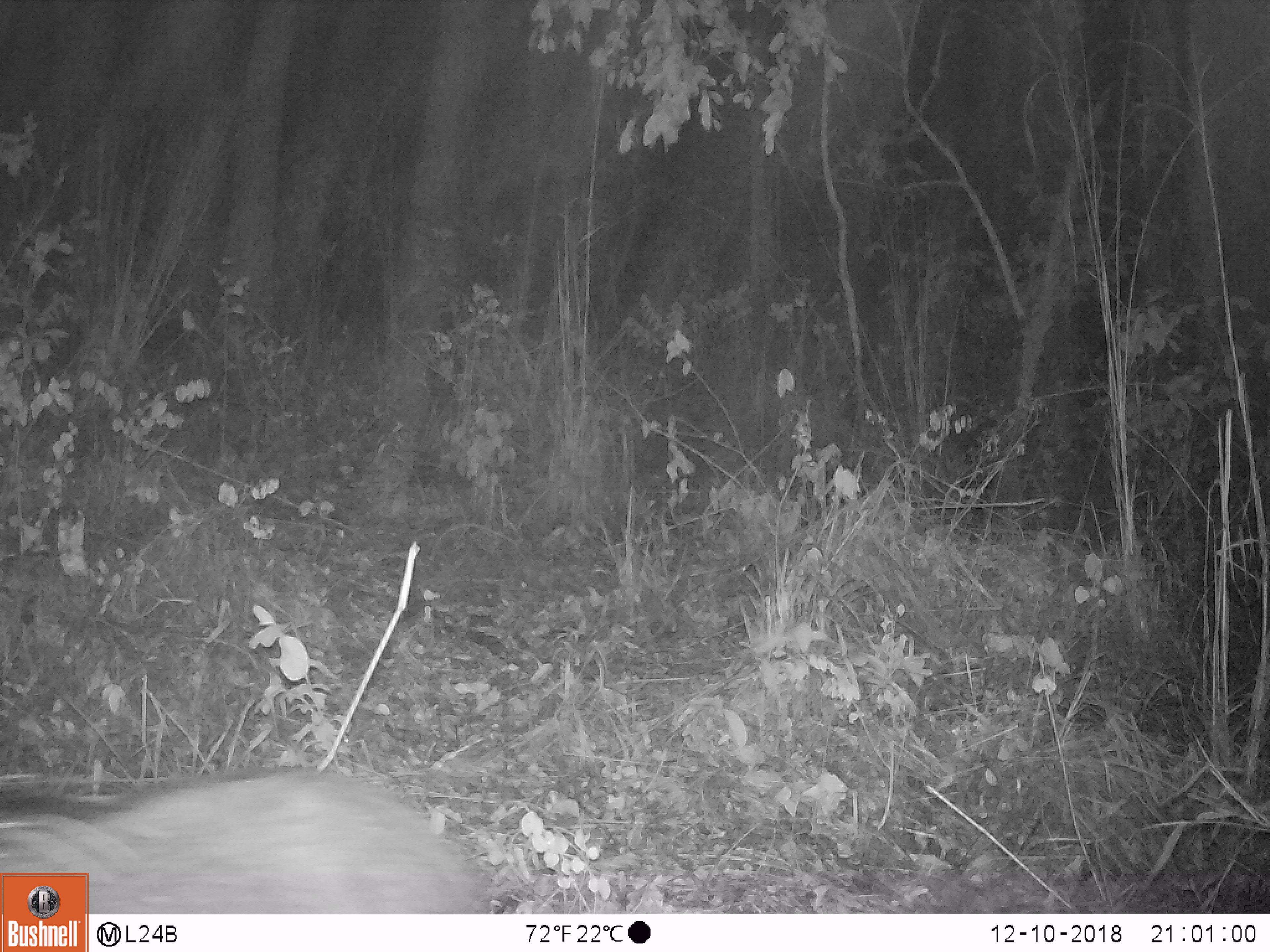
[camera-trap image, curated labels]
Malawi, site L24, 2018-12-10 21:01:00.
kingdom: Animalia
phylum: Chordata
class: Mammalia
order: Artiodactyla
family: Suidae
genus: Potamochoerus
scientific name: Potamochoerus larvatus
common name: bushpig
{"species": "bushpig (Potamochoerus larvatus)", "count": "1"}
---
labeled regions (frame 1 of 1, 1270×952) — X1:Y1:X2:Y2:
bushpig: 93:748:514:910